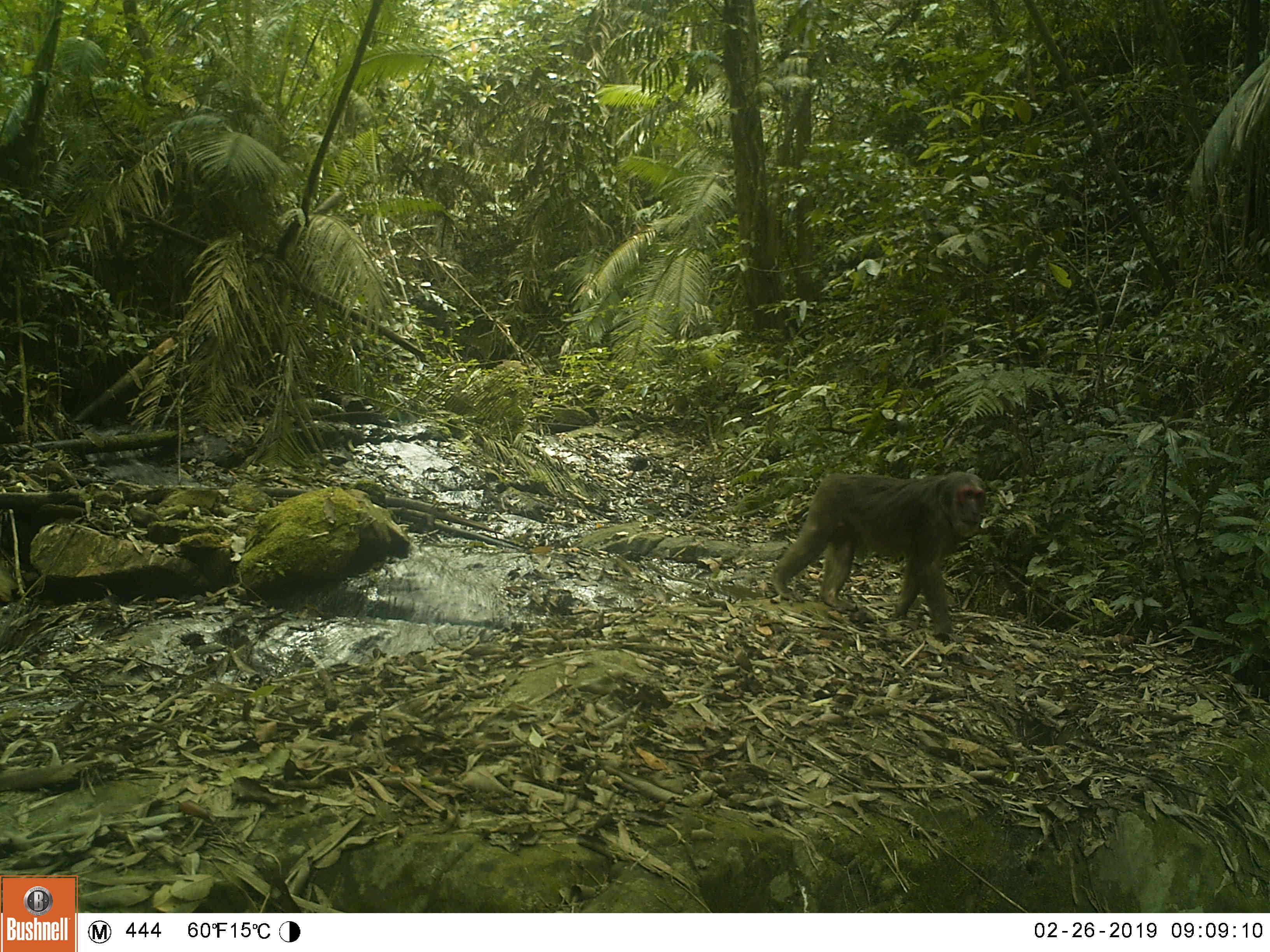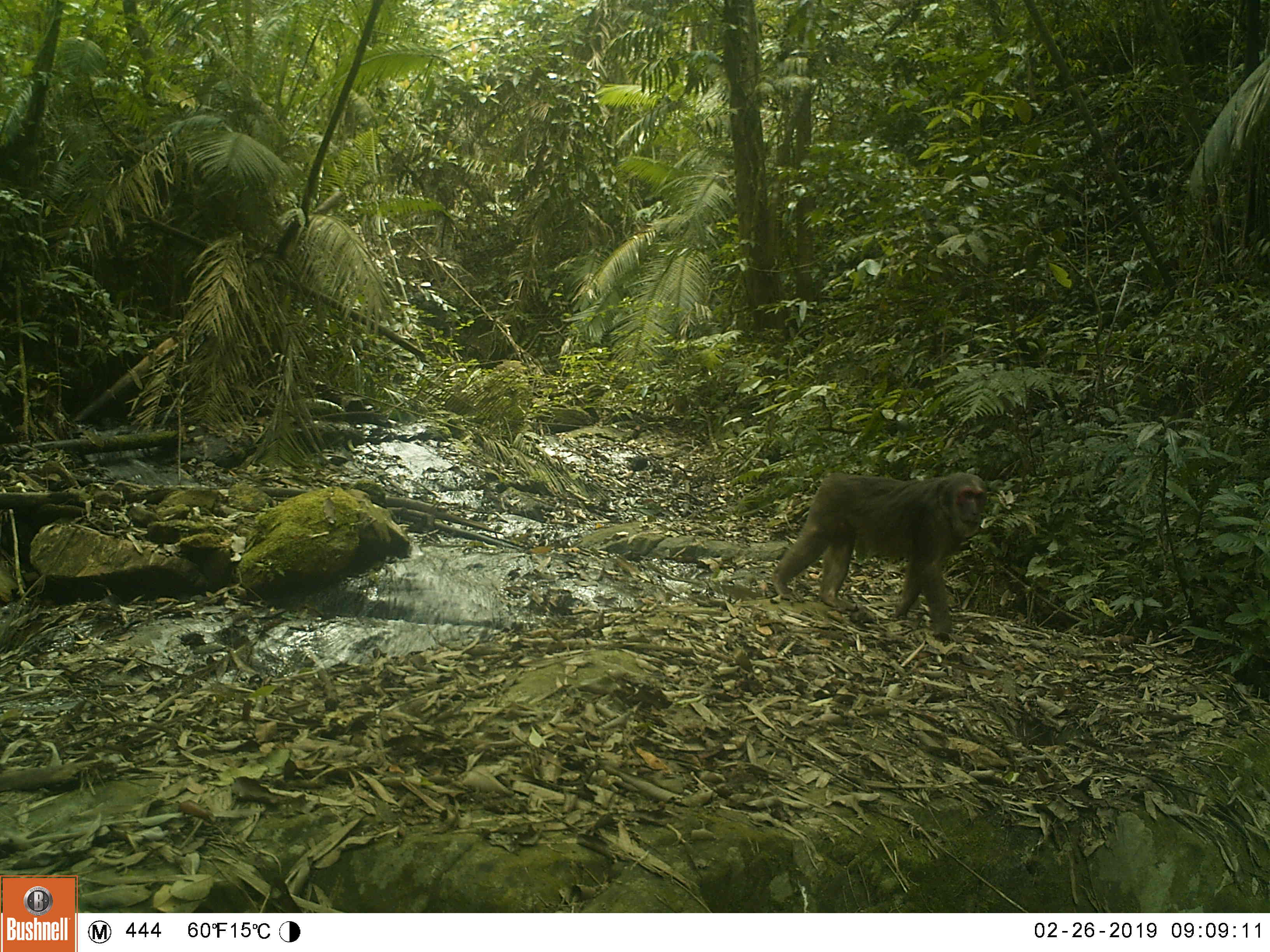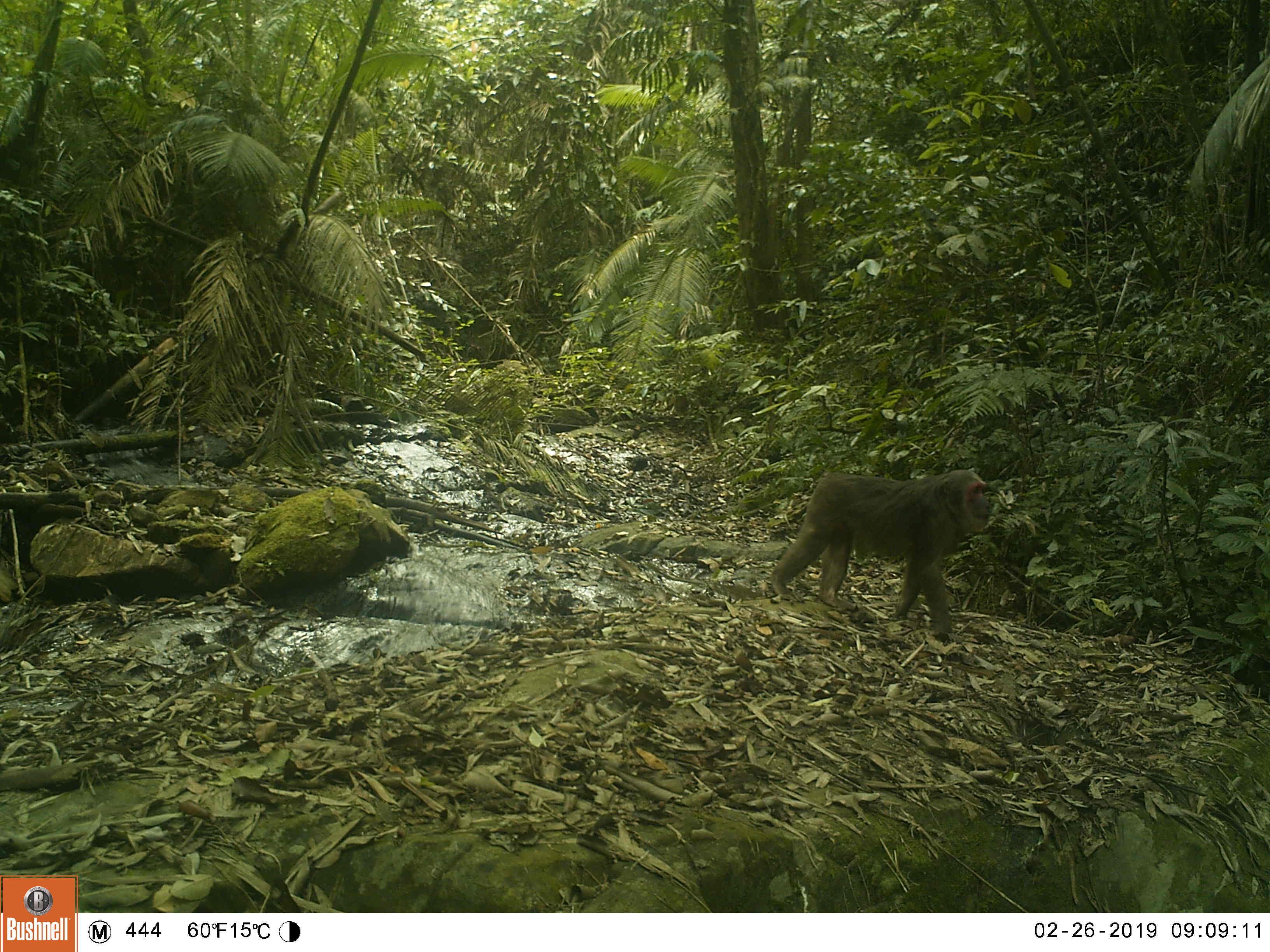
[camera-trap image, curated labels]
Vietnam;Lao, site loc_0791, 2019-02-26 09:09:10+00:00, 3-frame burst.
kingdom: Animalia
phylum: Chordata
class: Mammalia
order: Primates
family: Cercopithecidae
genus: Macaca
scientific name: Macaca arctoides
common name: stump-tailed macaque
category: stump tailed macaque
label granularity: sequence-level